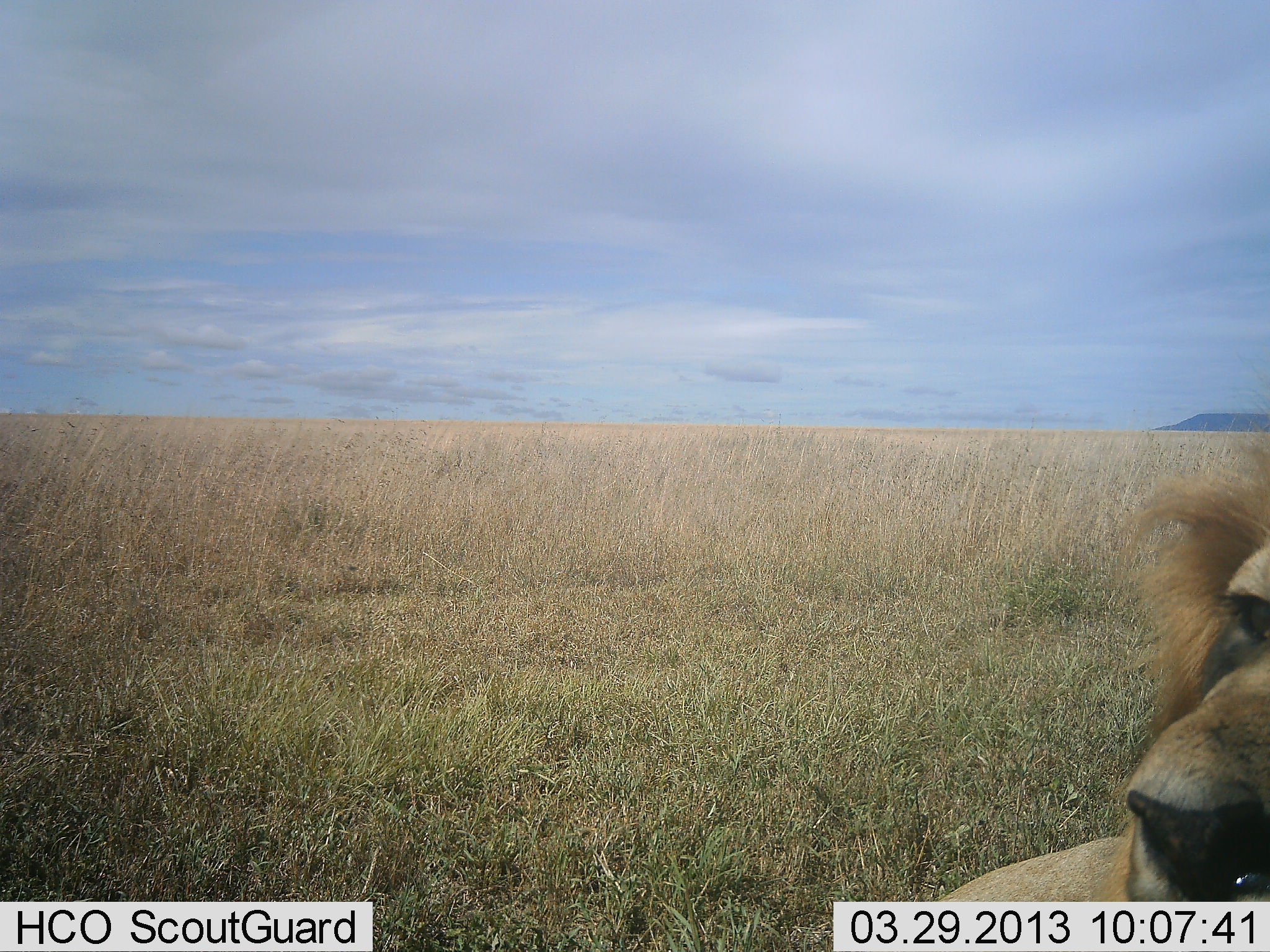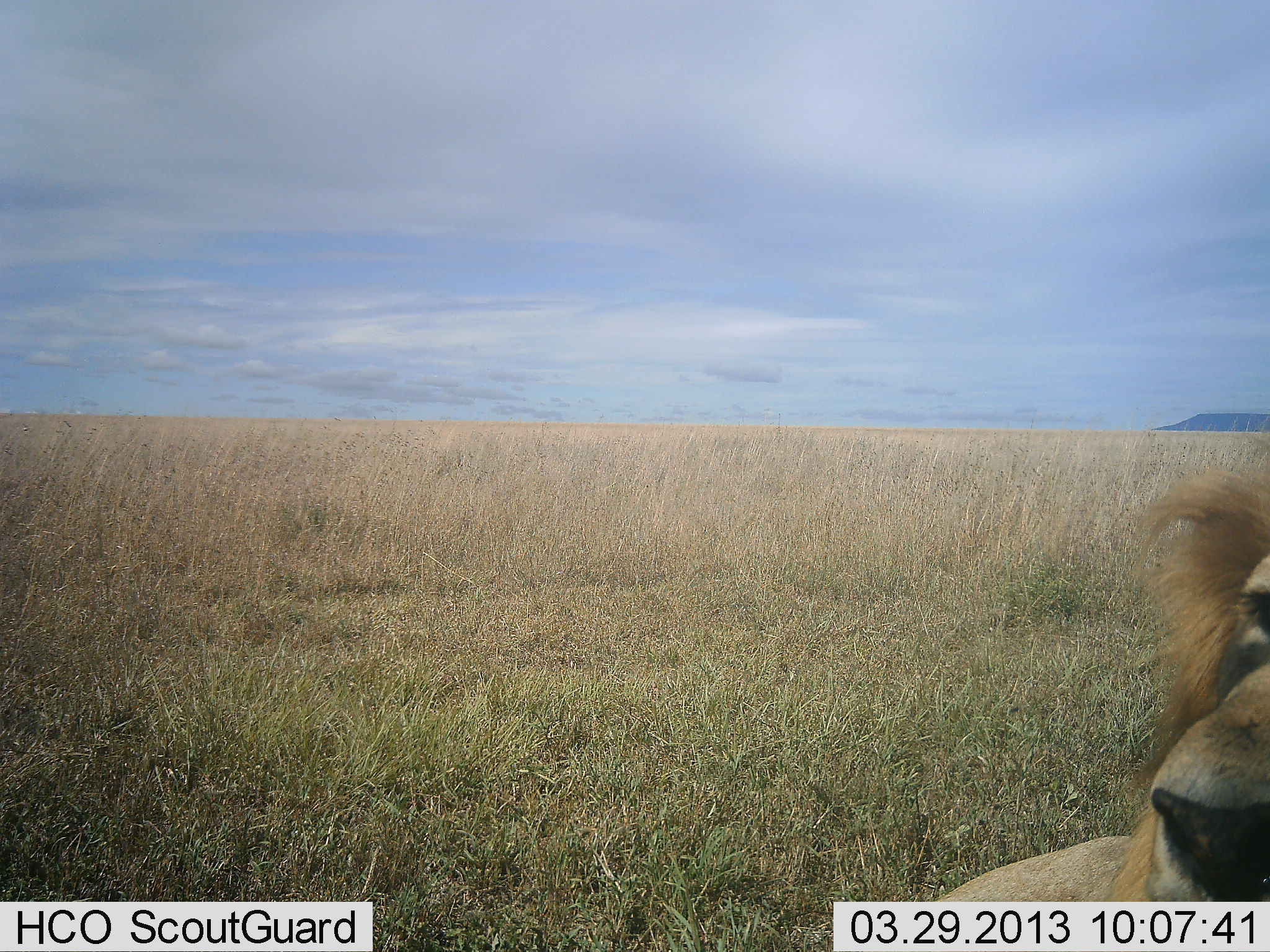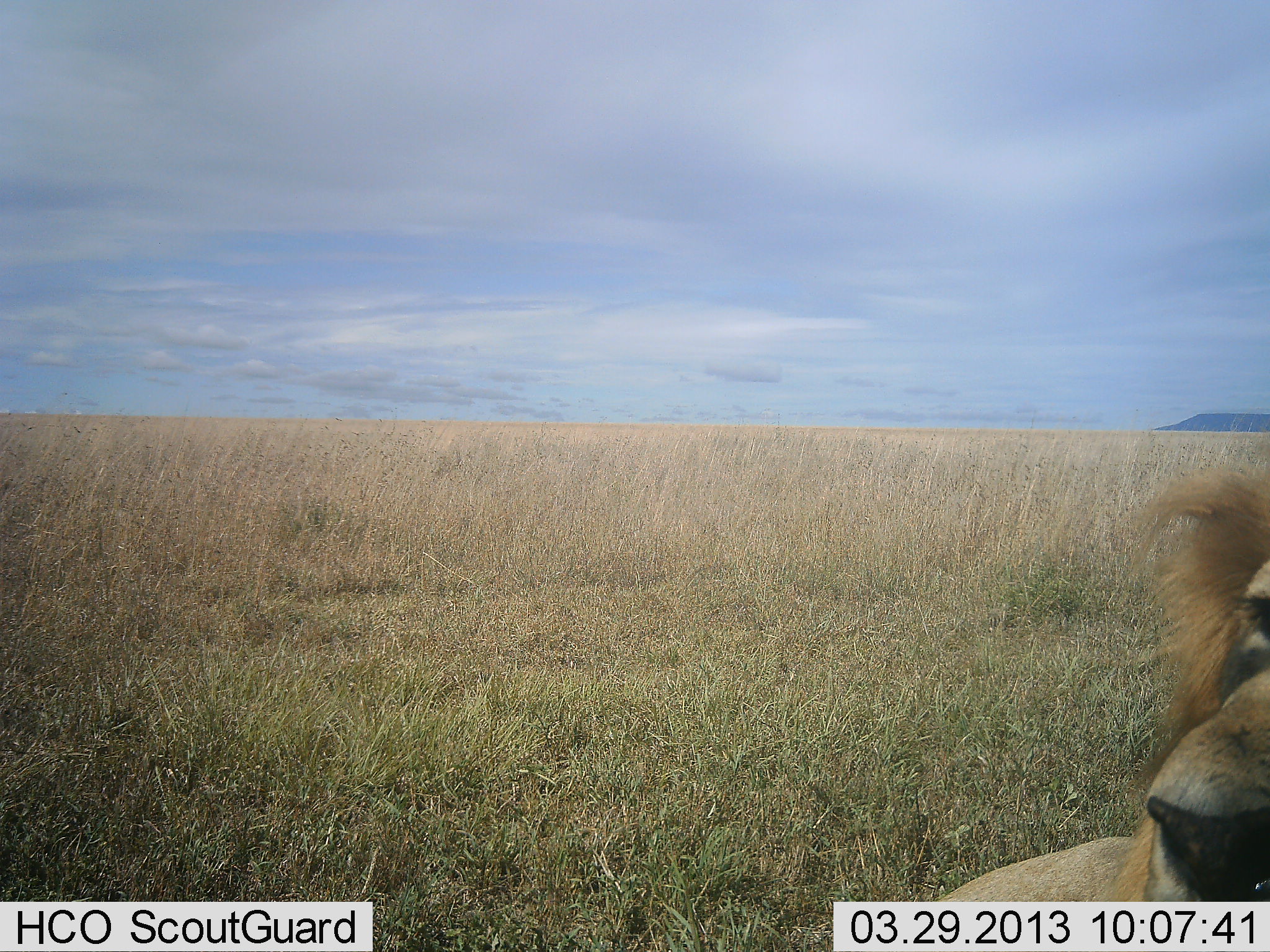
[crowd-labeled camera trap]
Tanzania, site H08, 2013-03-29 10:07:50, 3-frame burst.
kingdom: Animalia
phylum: Chordata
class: Mammalia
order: Carnivora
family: Felidae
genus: Panthera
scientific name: Panthera leo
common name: lion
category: lionmale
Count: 1.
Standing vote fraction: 4%.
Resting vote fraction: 92%.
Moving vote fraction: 2%.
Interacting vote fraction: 2%.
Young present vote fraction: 0%.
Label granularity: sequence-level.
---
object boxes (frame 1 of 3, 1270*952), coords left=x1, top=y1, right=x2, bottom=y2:
animal: left=939, top=435, right=1270, bottom=901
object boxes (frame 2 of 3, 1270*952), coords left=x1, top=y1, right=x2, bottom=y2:
animal: left=939, top=472, right=1270, bottom=901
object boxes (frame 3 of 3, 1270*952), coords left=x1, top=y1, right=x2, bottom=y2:
animal: left=939, top=473, right=1270, bottom=901